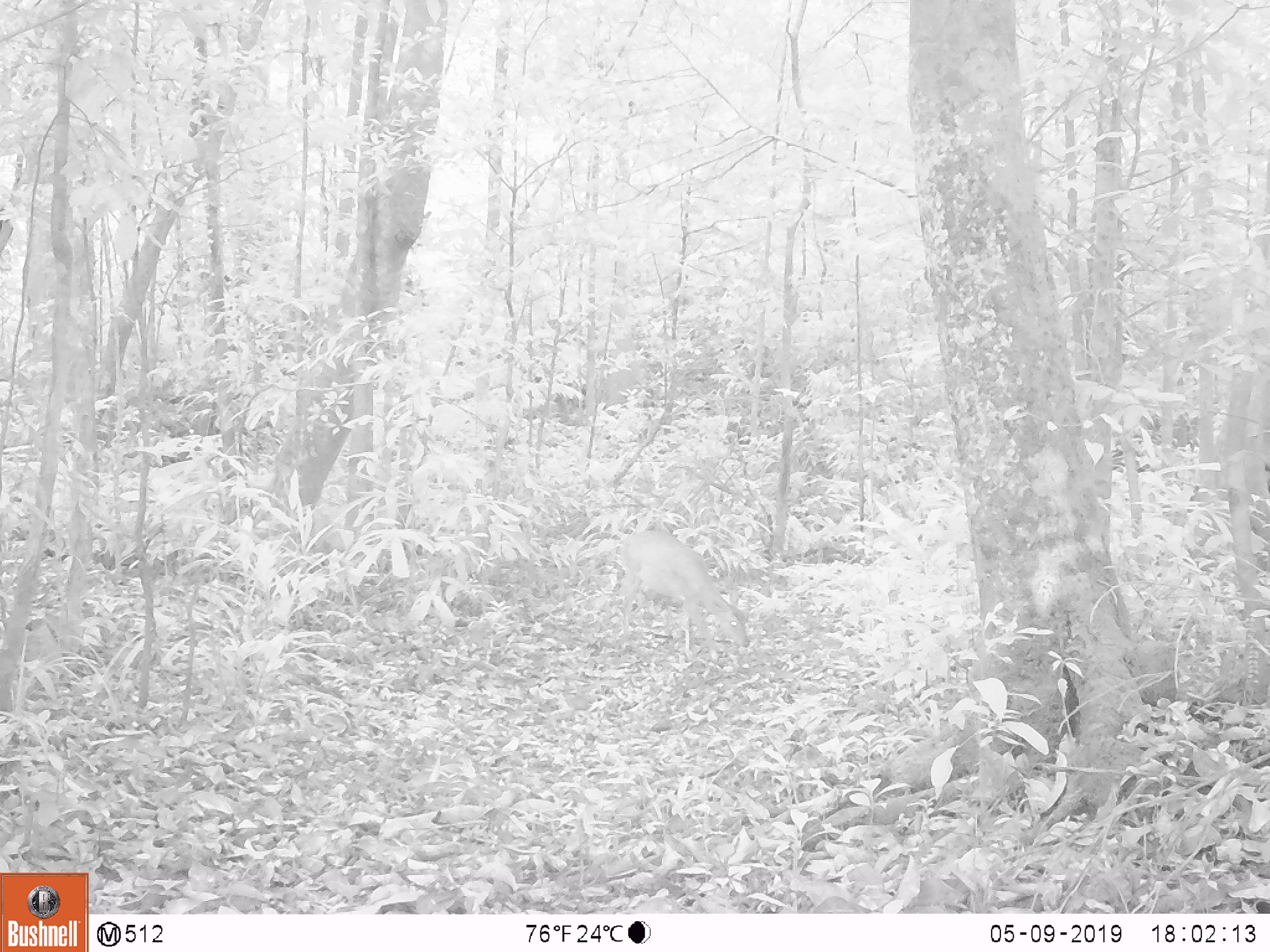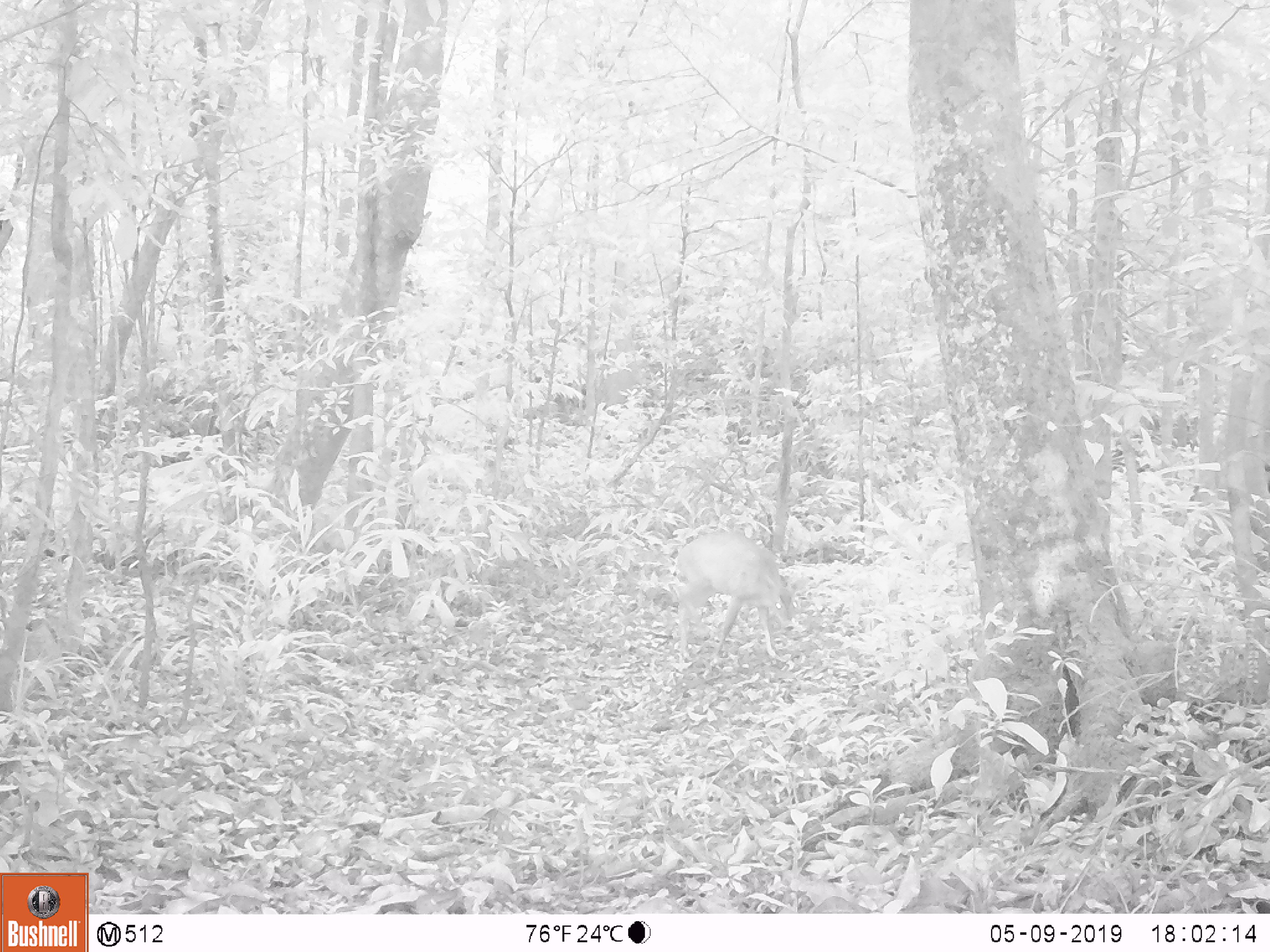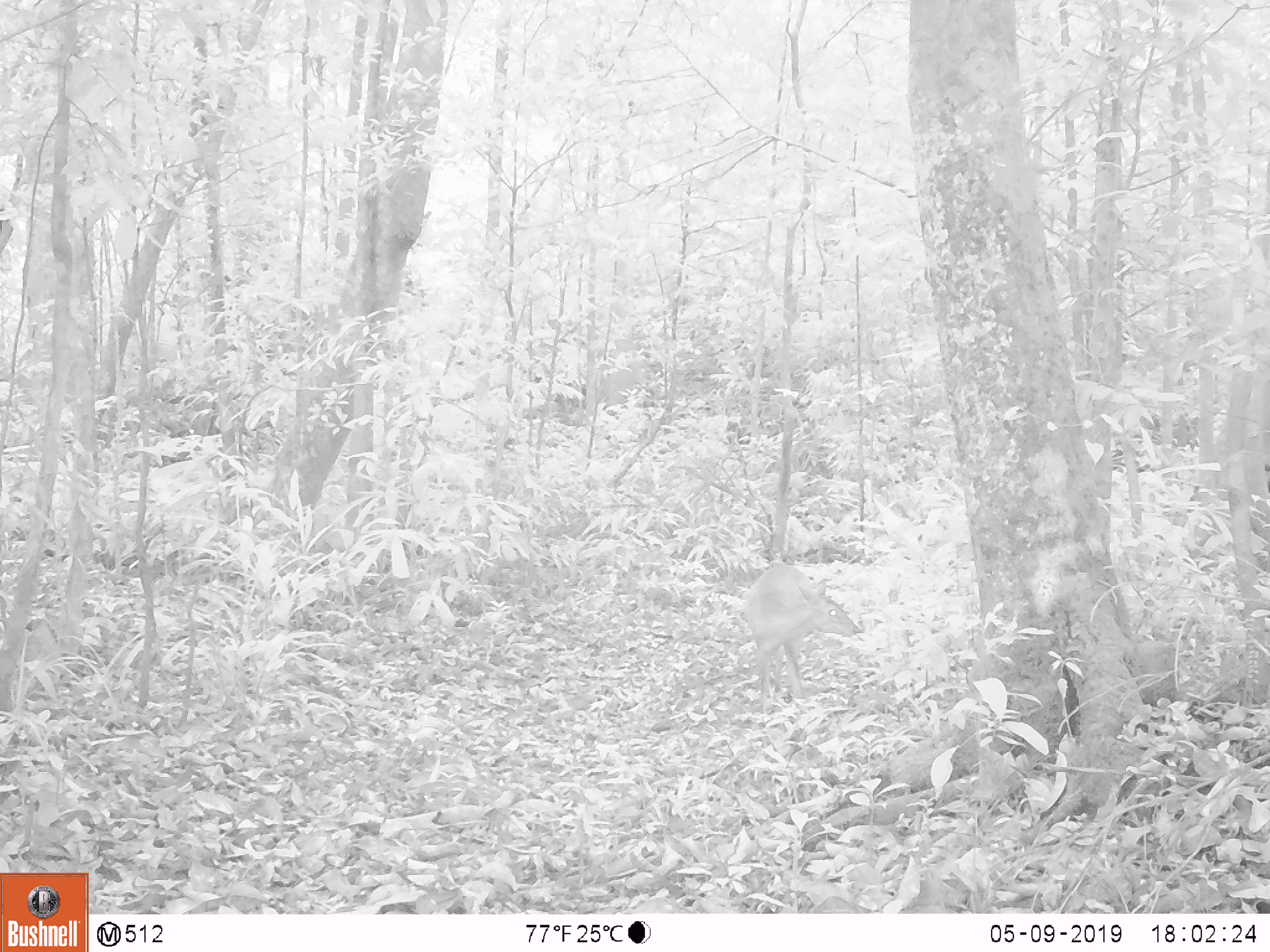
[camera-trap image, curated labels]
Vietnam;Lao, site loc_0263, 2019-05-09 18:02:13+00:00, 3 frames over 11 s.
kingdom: Animalia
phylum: Chordata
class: Mammalia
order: Artiodactyla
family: Cervidae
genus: Muntiacus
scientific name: Muntiacus vuquangensis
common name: large-antlered muntjac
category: large antlered muntjac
Large antlered muntjac (large-antlered muntjac) (Muntiacus vuquangensis). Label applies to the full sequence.